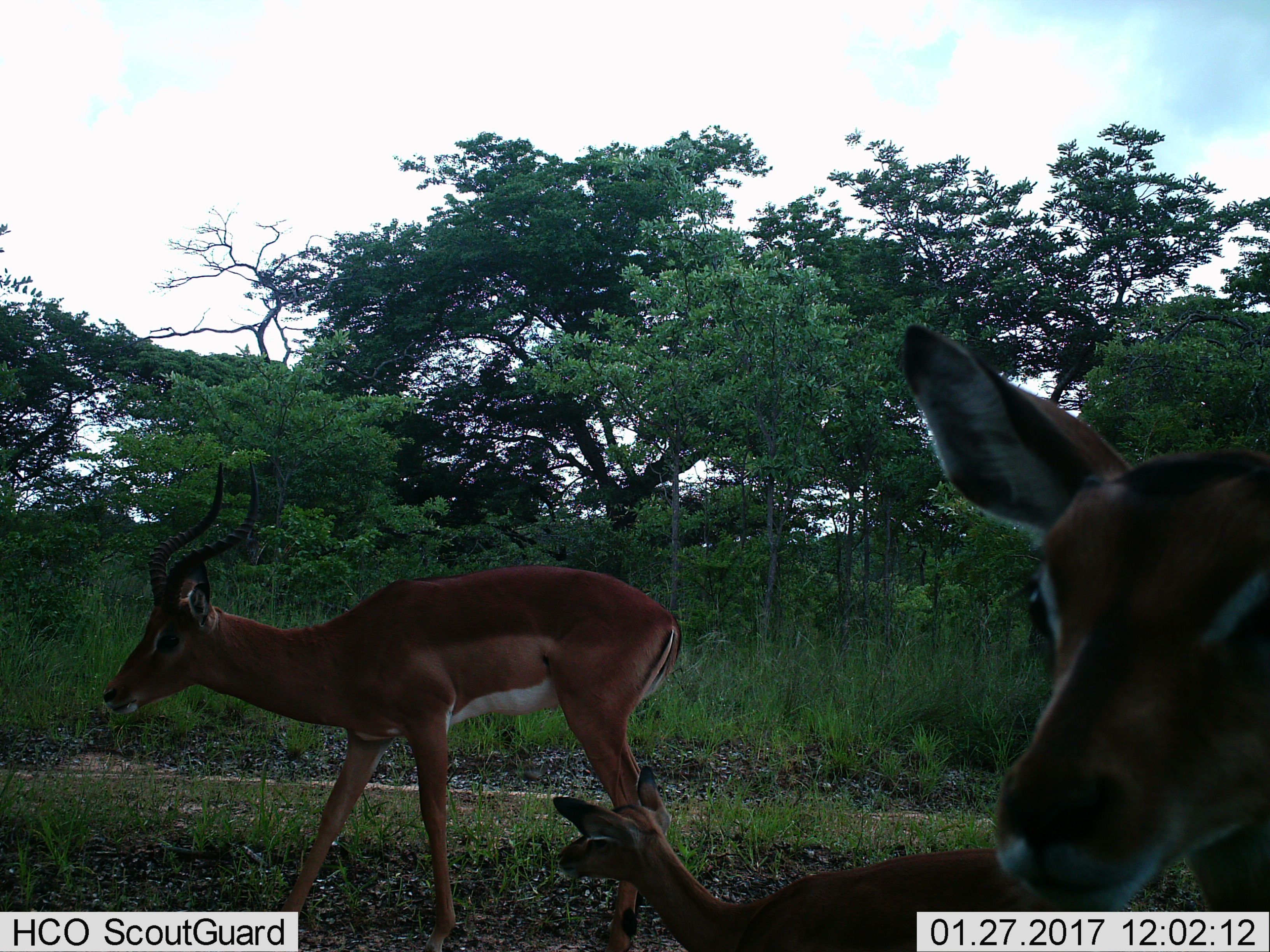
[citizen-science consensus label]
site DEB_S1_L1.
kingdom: Animalia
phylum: Chordata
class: Mammalia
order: Artiodactyla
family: Bovidae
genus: Aepyceros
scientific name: Aepyceros melampus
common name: impala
Impala (Aepyceros melampus), count 3. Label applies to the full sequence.